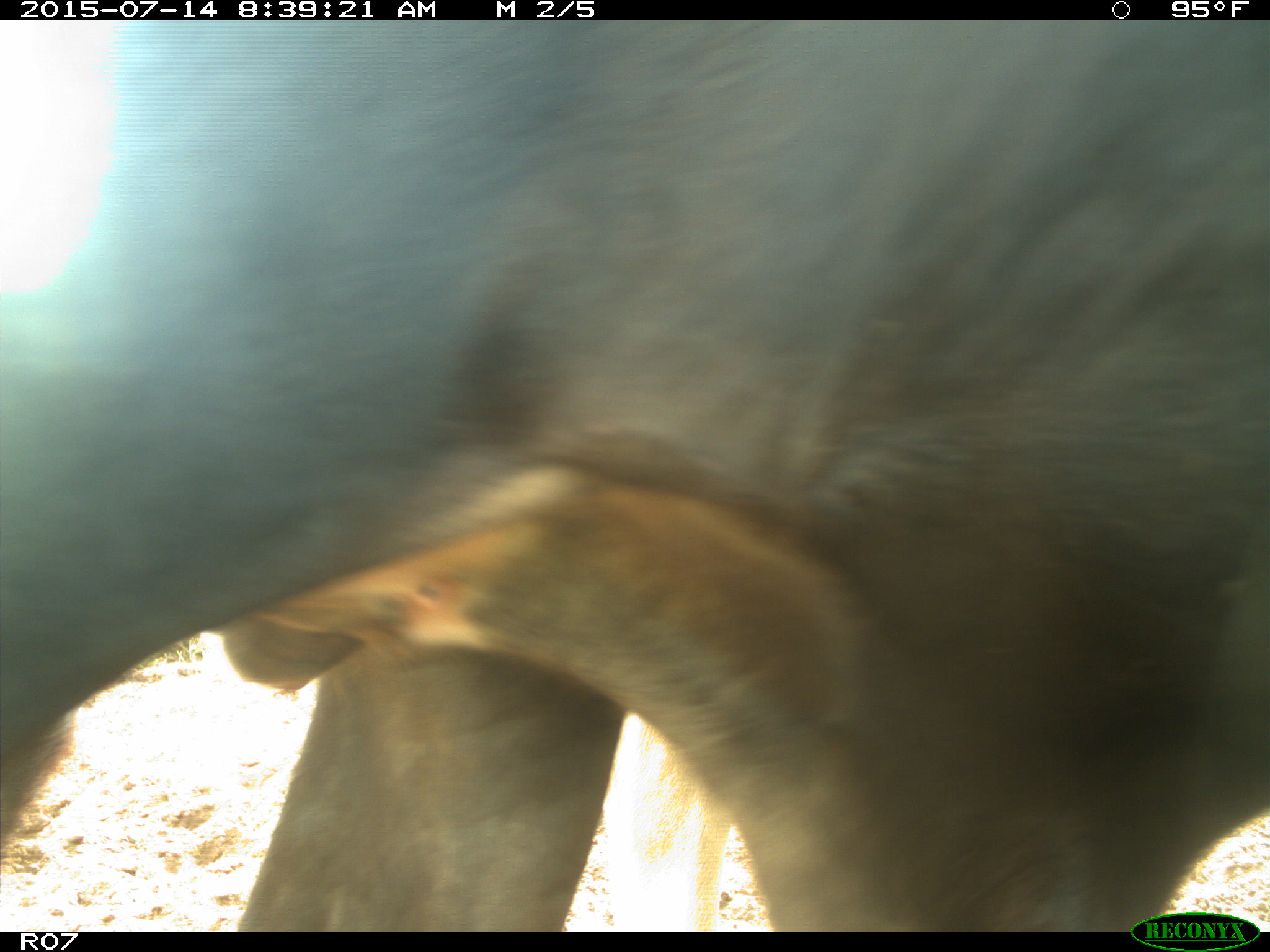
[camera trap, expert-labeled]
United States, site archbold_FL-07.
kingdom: Animalia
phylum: Chordata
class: Mammalia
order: Artiodactyla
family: Bovidae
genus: Bos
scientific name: Bos taurus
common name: domestic cow